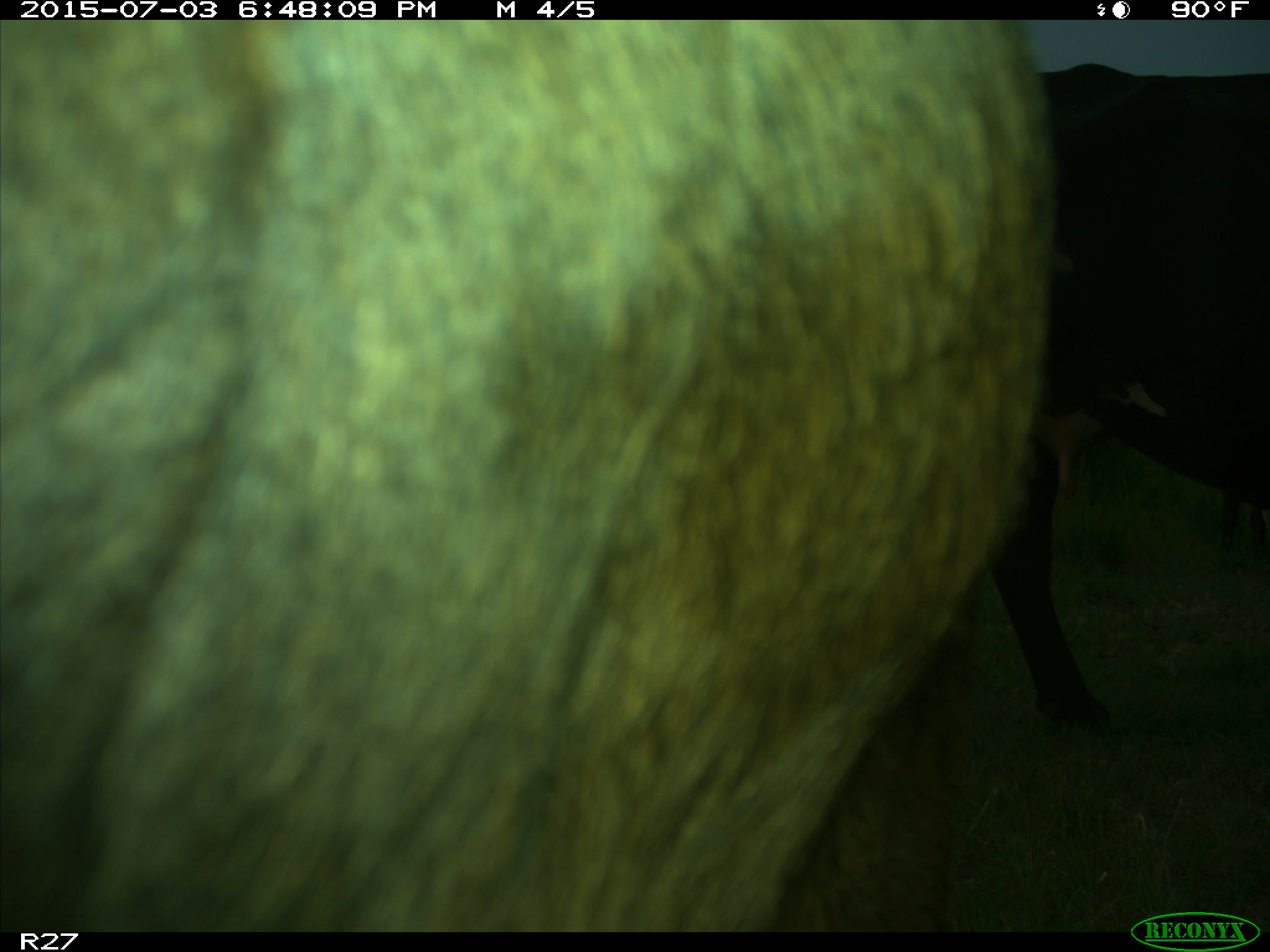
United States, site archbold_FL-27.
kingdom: Animalia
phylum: Chordata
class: Mammalia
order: Artiodactyla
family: Bovidae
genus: Bos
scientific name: Bos taurus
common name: domestic cow